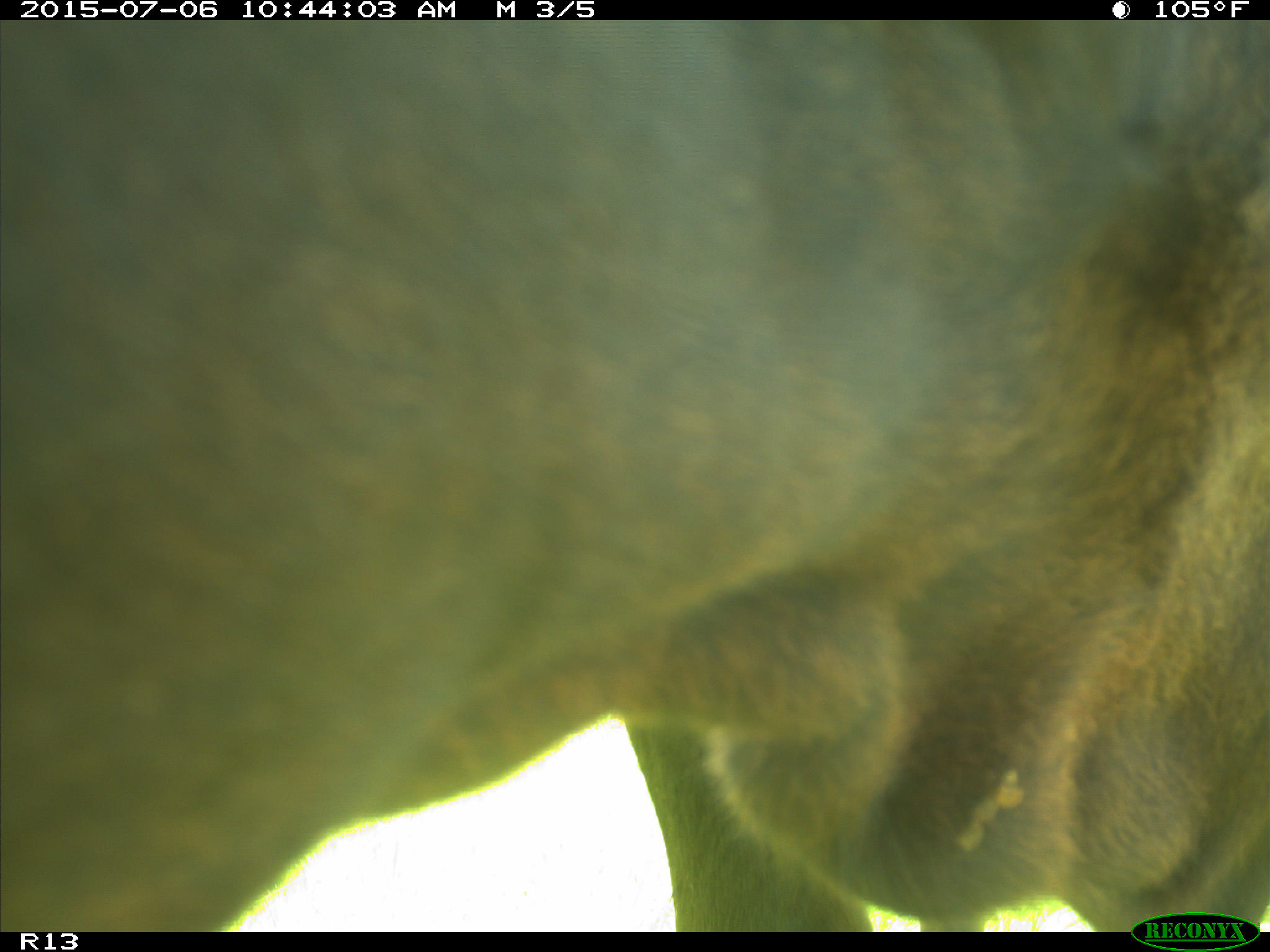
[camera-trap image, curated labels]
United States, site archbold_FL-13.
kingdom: Animalia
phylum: Chordata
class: Mammalia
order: Artiodactyla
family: Bovidae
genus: Bos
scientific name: Bos taurus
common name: domestic cow